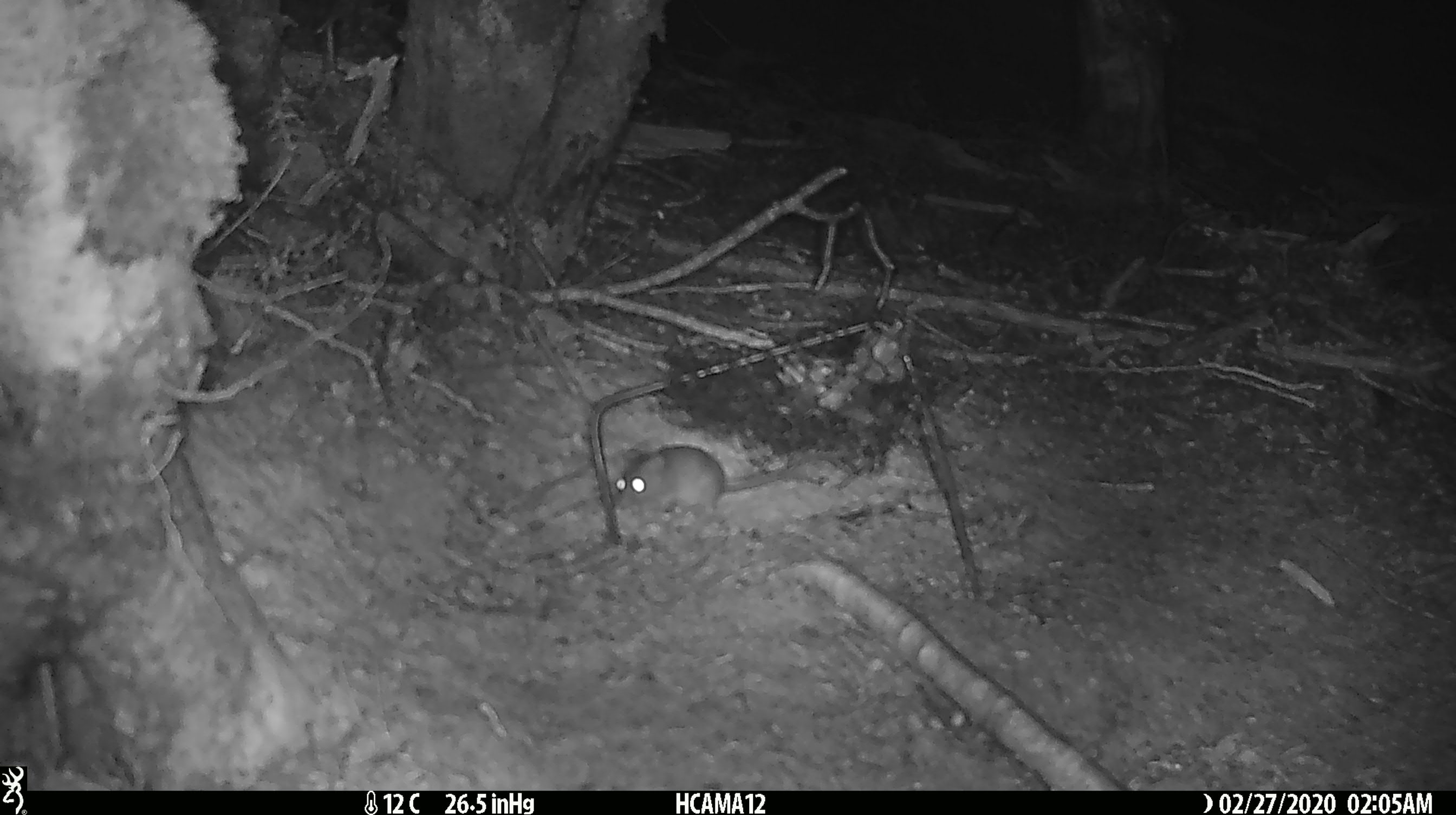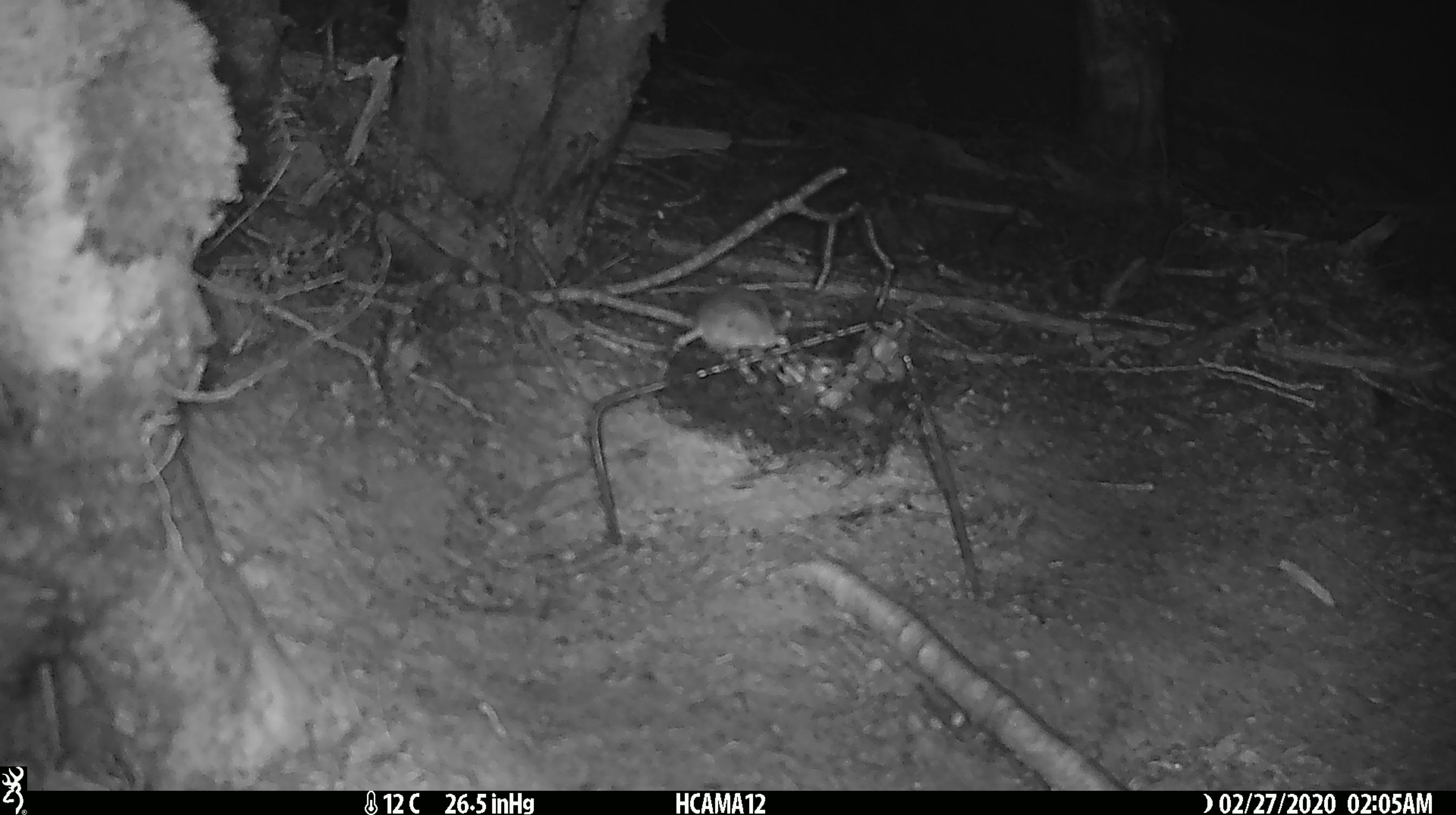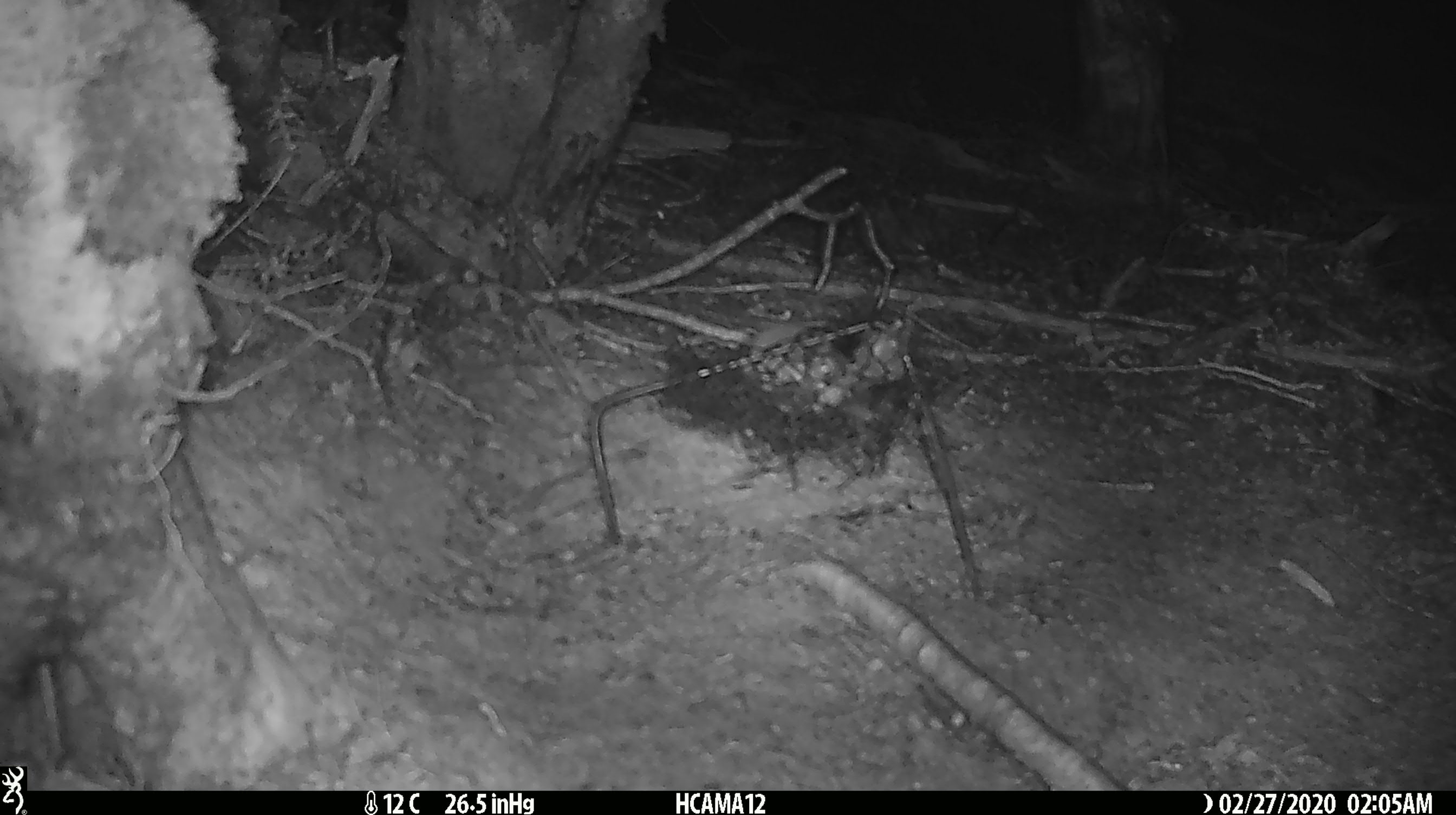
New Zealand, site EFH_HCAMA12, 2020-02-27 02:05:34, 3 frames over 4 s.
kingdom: Animalia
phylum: Chordata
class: Mammalia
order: Rodentia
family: Muridae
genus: Mus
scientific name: Mus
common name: mouse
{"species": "mouse (Mus)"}